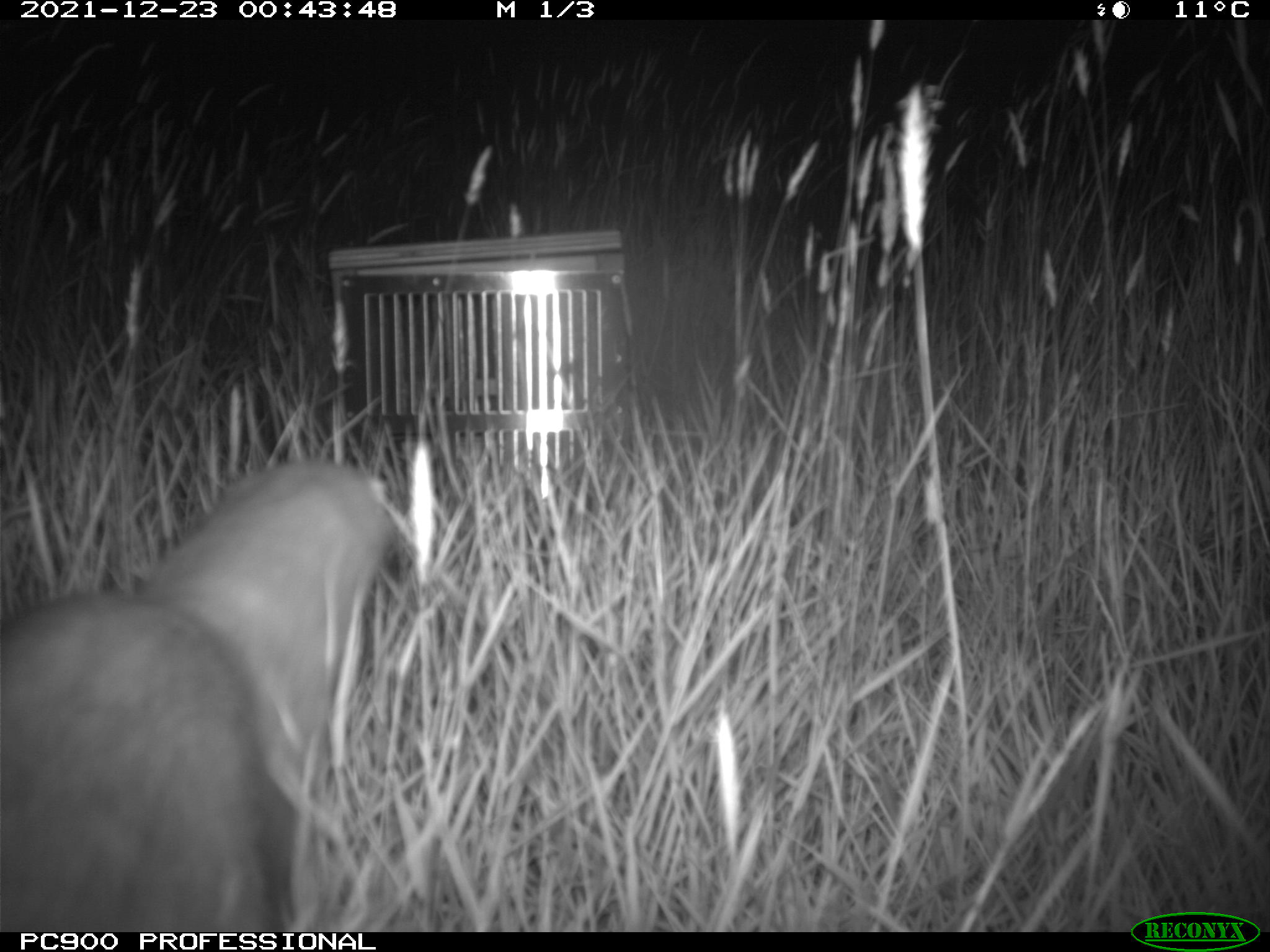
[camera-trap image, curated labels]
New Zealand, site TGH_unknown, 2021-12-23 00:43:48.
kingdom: Animalia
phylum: Chordata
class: Mammalia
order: Carnivora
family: Mustelidae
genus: Mustela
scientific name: Mustela furo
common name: ferret